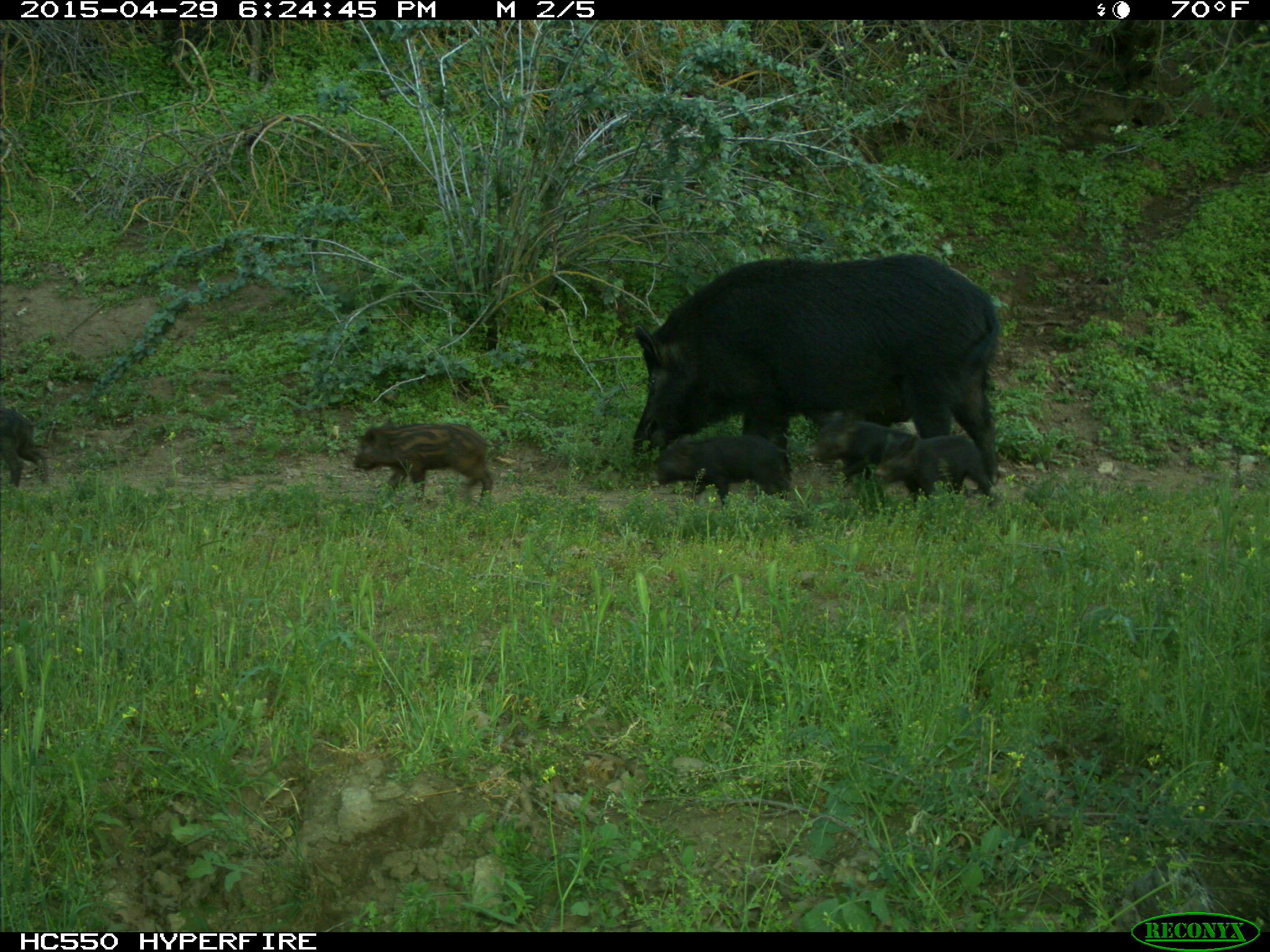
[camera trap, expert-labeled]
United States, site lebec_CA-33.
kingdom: Animalia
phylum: Chordata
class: Mammalia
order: Artiodactyla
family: Suidae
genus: Sus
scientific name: Sus scrofa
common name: wild boar